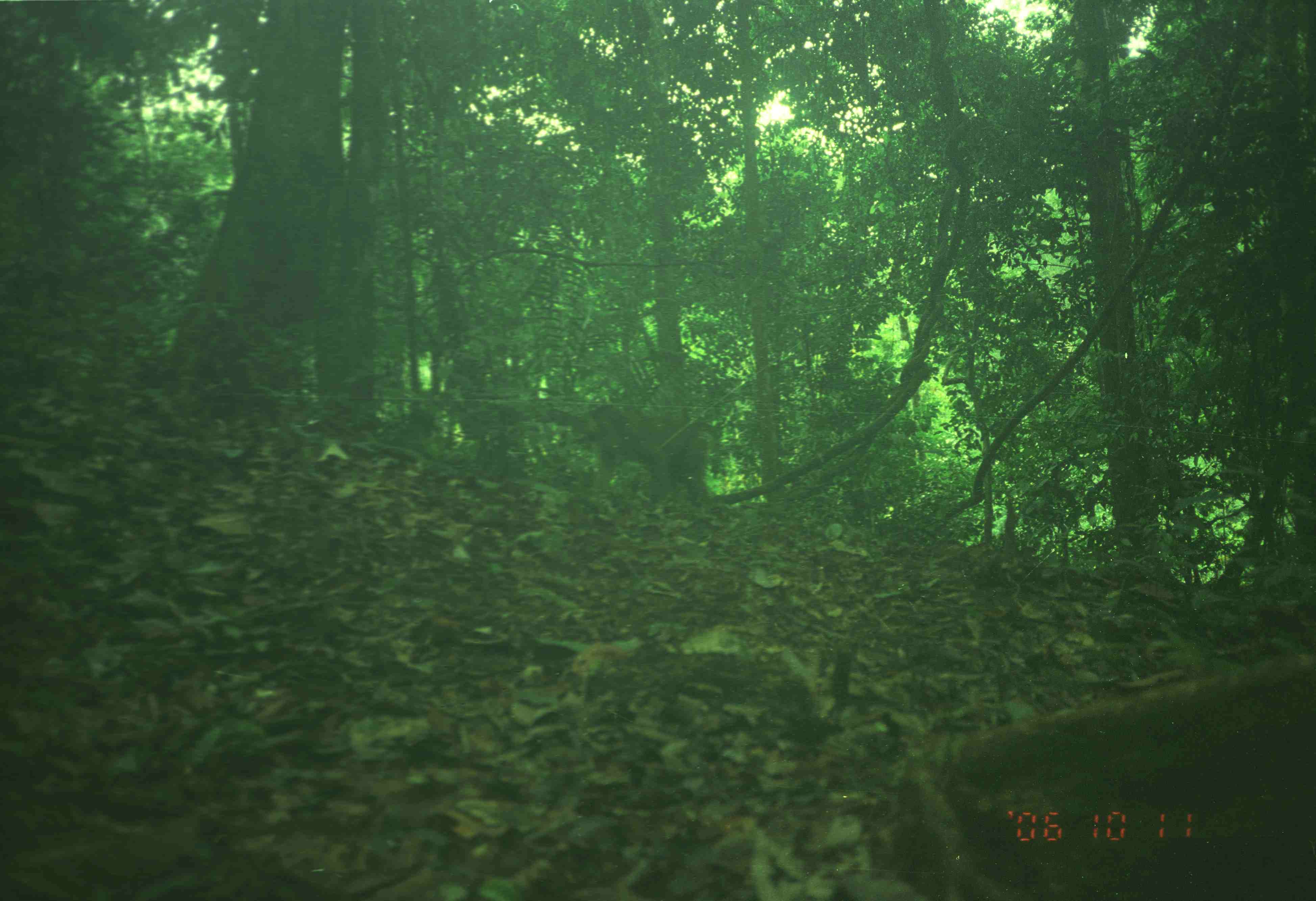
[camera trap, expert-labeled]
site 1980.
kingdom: Animalia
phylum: Chordata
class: Mammalia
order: Primates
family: Cercopithecidae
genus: Macaca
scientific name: Macaca nemestrina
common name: southern pig-tailed macaque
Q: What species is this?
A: Macaca nemestrina (southern pig-tailed macaque).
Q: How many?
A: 1.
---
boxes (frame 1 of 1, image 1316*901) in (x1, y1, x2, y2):
macaca nemestrina: (587, 406, 721, 510)